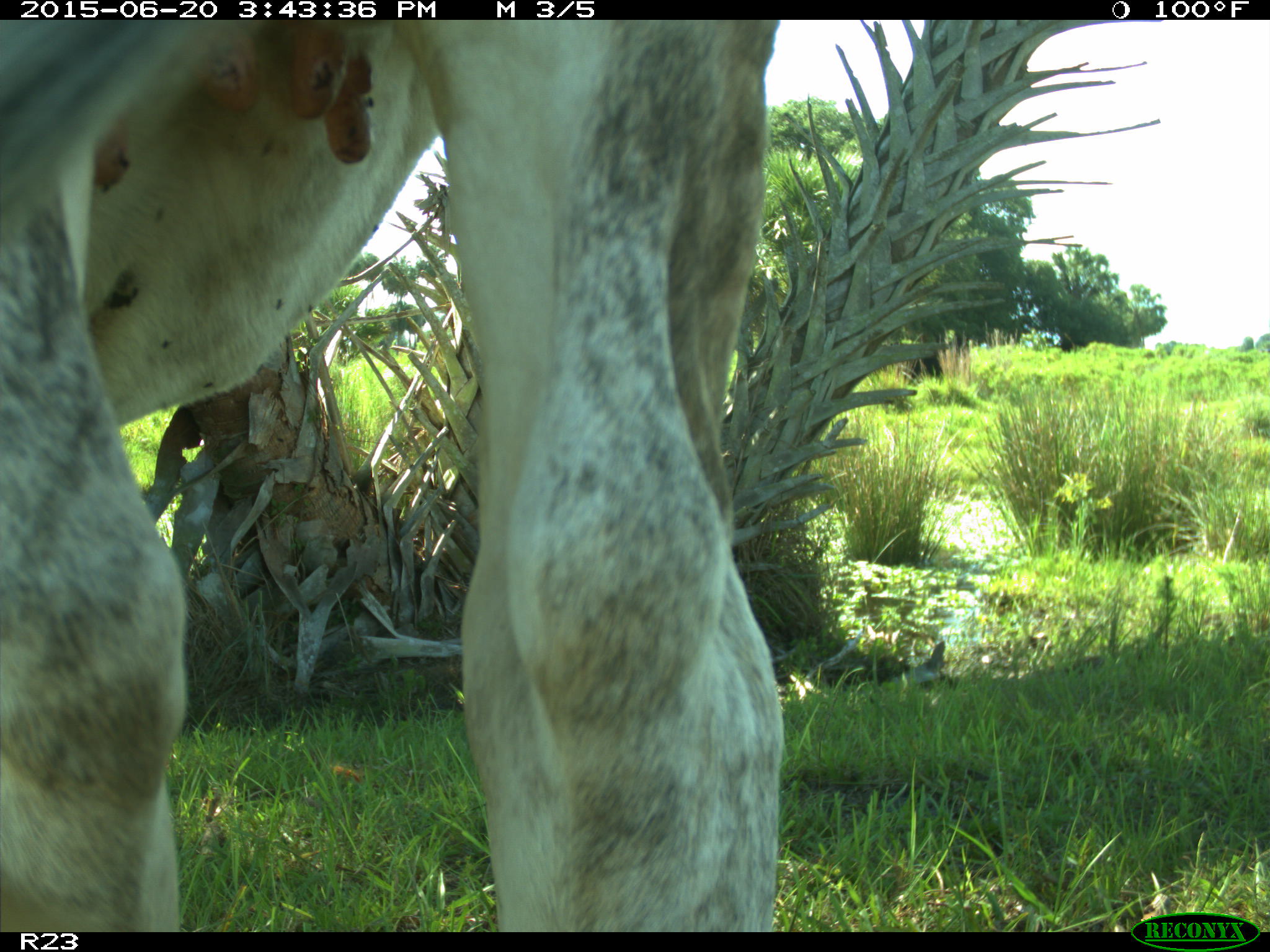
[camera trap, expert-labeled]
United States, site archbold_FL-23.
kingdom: Animalia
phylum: Chordata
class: Mammalia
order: Artiodactyla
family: Bovidae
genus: Bos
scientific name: Bos taurus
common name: domestic cow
Bos taurus (domestic cow).